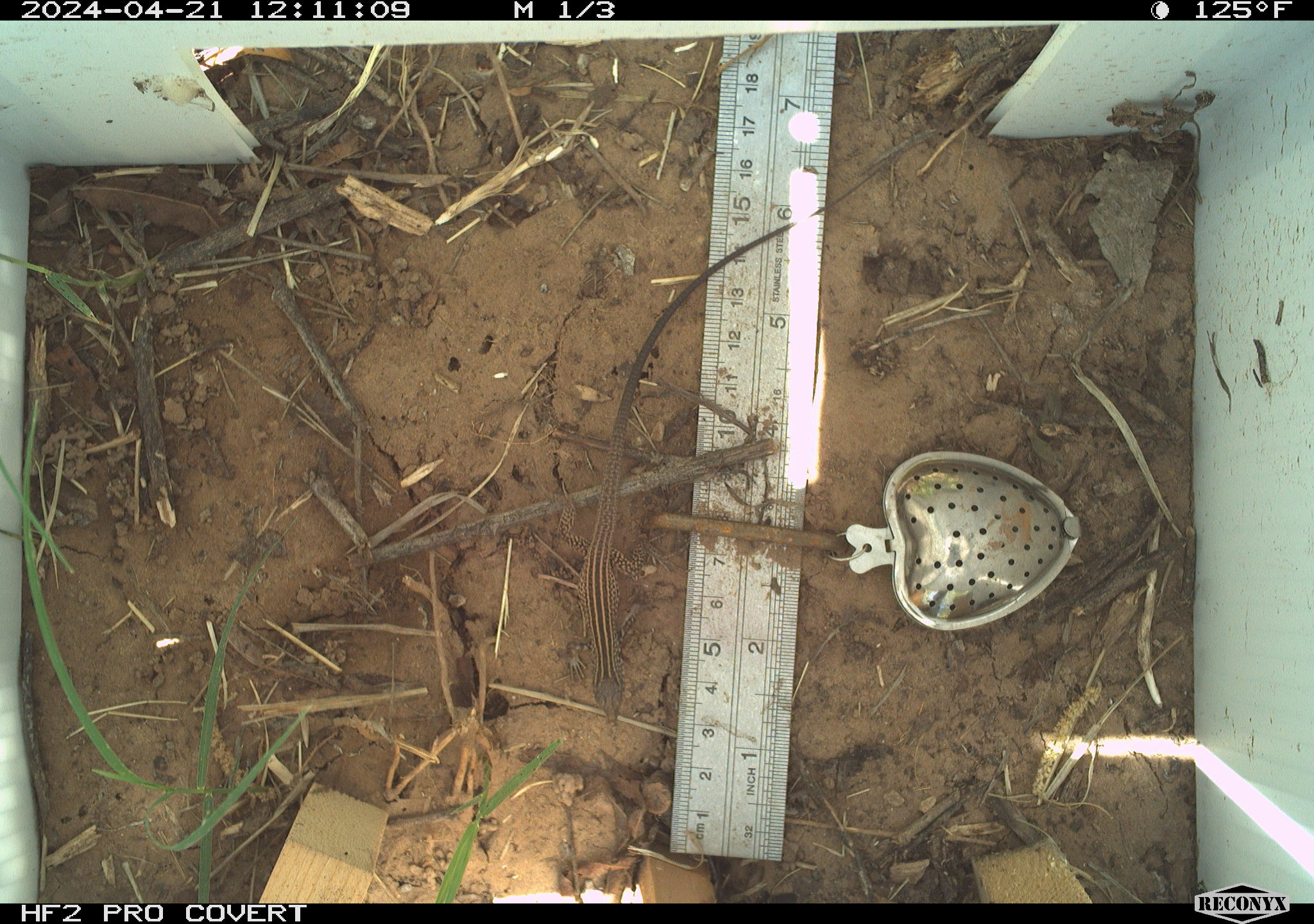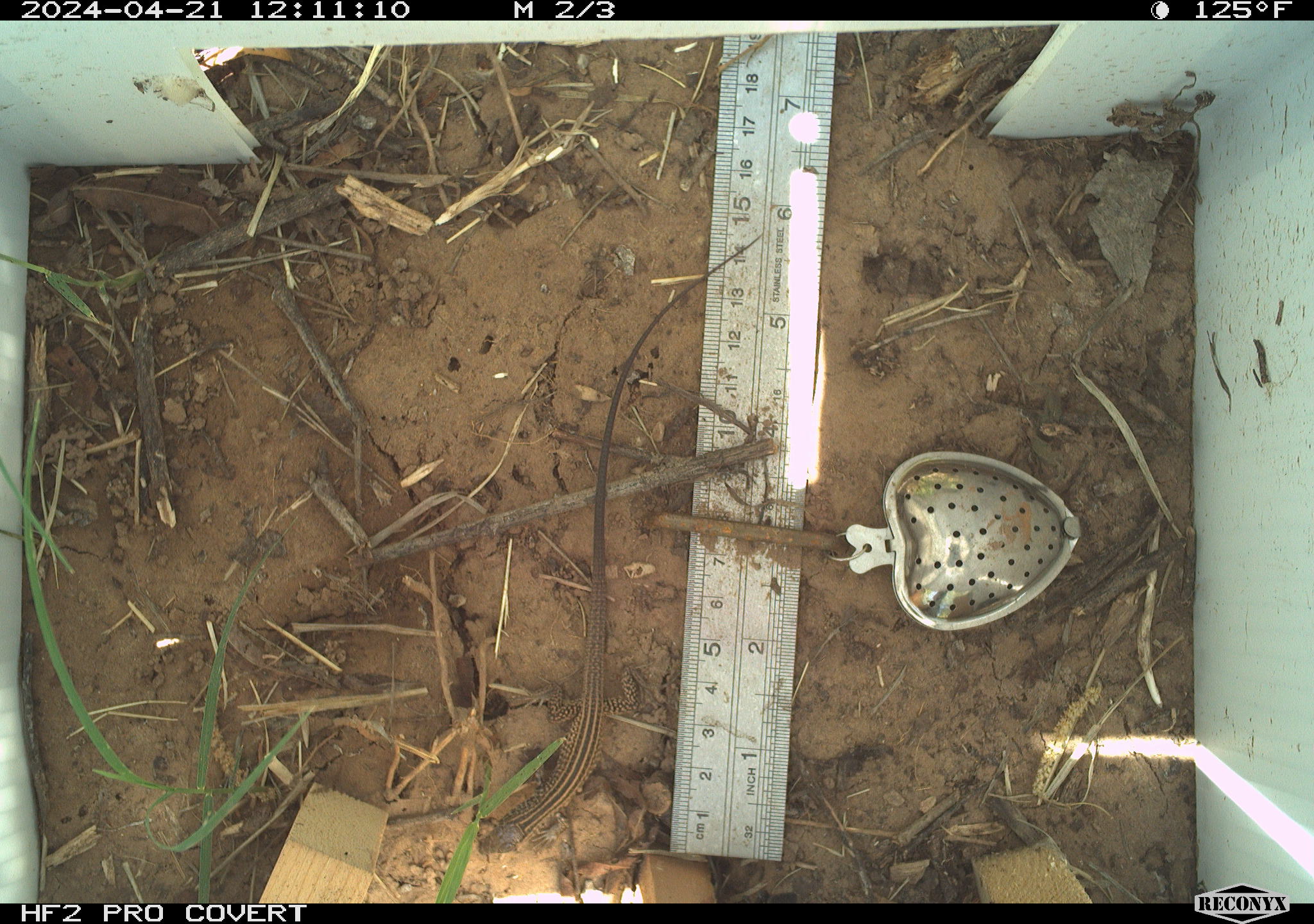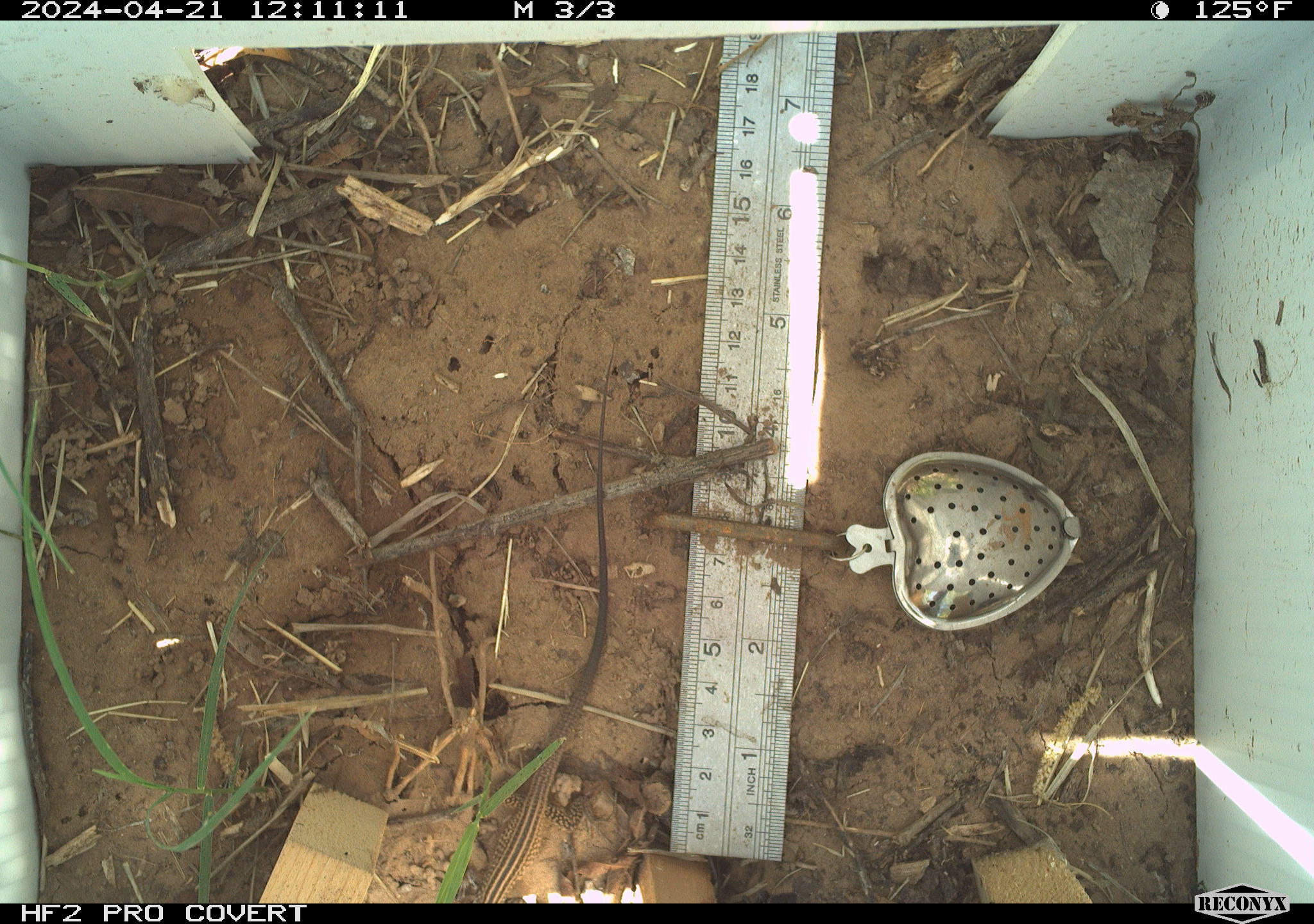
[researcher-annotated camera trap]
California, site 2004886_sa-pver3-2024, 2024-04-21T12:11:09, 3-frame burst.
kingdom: Animalia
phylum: Chordata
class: Reptilia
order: Squamata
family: Teiidae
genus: Aspidoscelis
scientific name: Aspidoscelis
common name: whiptail lizards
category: aspidoscelis species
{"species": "aspidoscelis species (whiptail lizards) (Aspidoscelis)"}